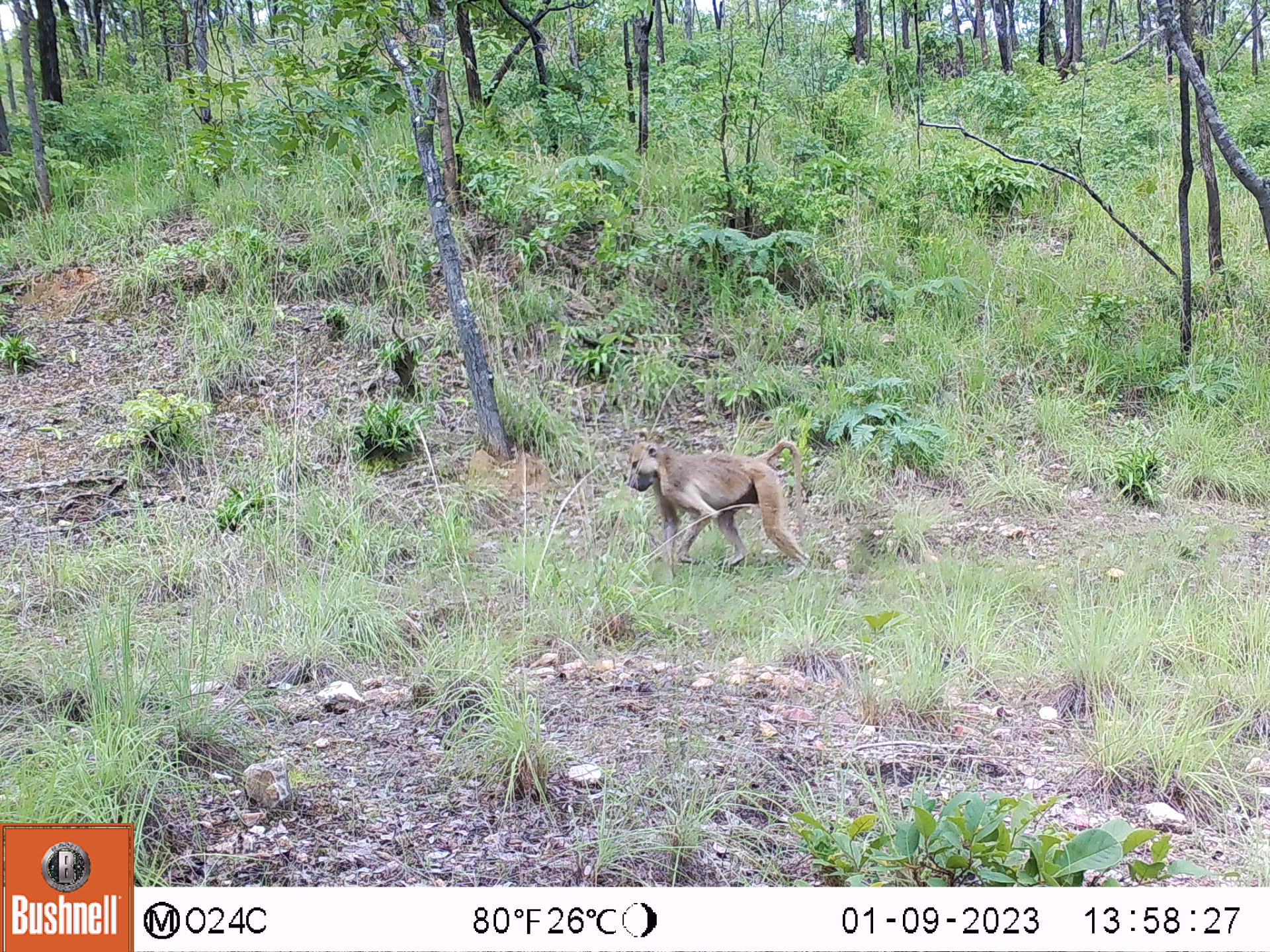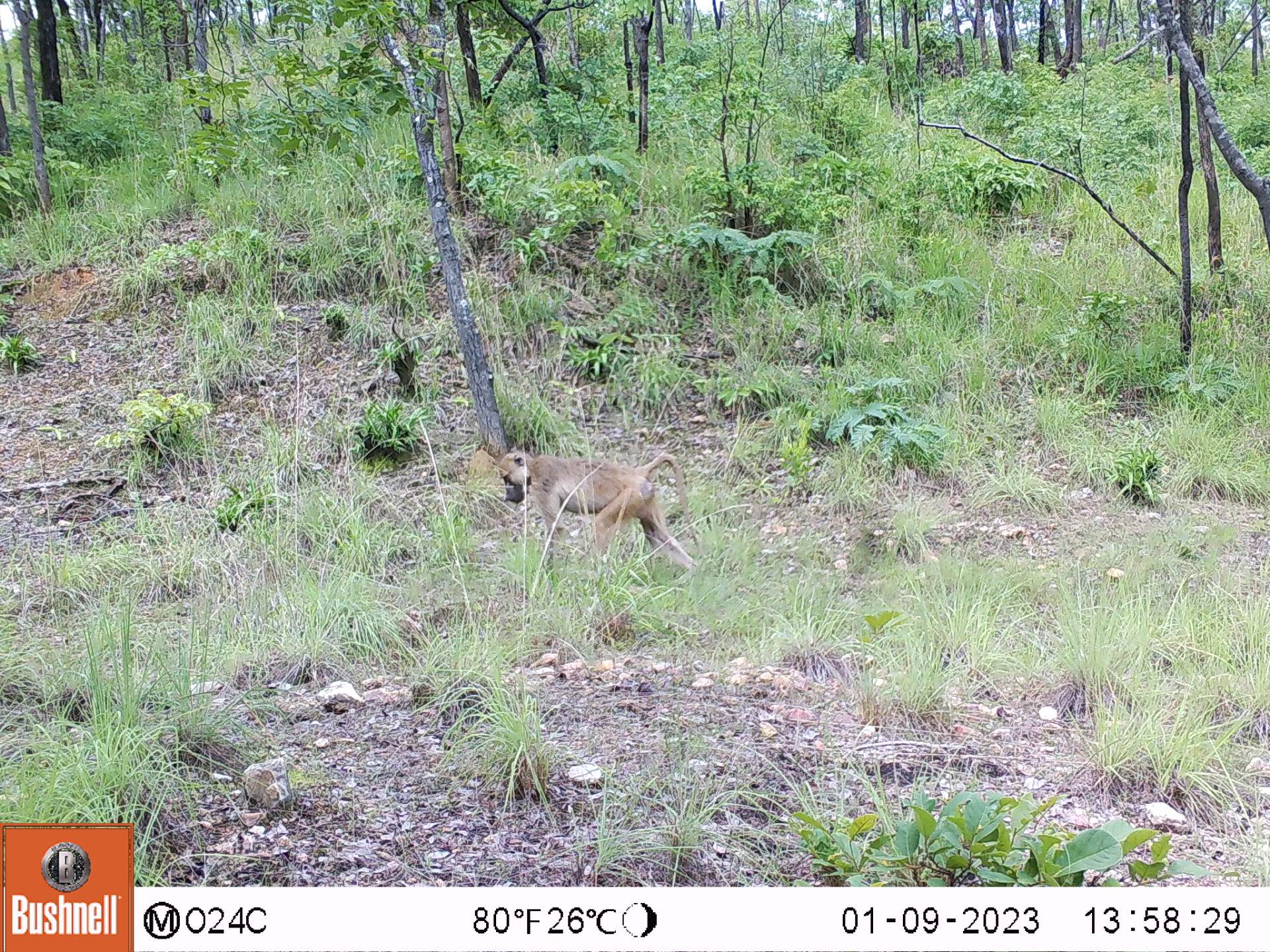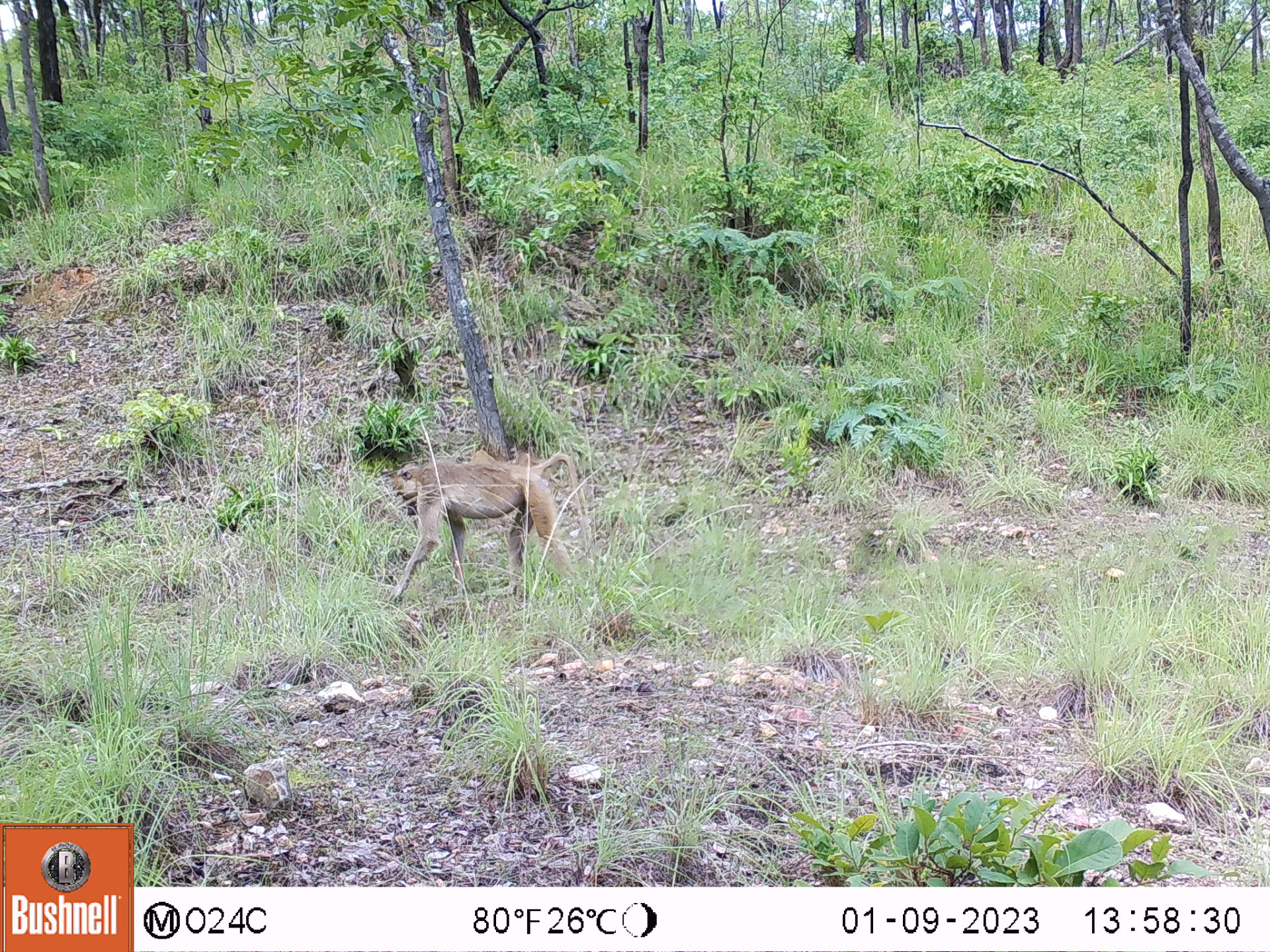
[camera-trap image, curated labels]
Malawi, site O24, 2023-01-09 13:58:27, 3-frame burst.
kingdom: Animalia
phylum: Chordata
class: Mammalia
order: Primates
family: Cercopithecidae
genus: Papio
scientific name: Papio cynocephalus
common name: yellow baboon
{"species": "yellow baboon (Papio cynocephalus)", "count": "1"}